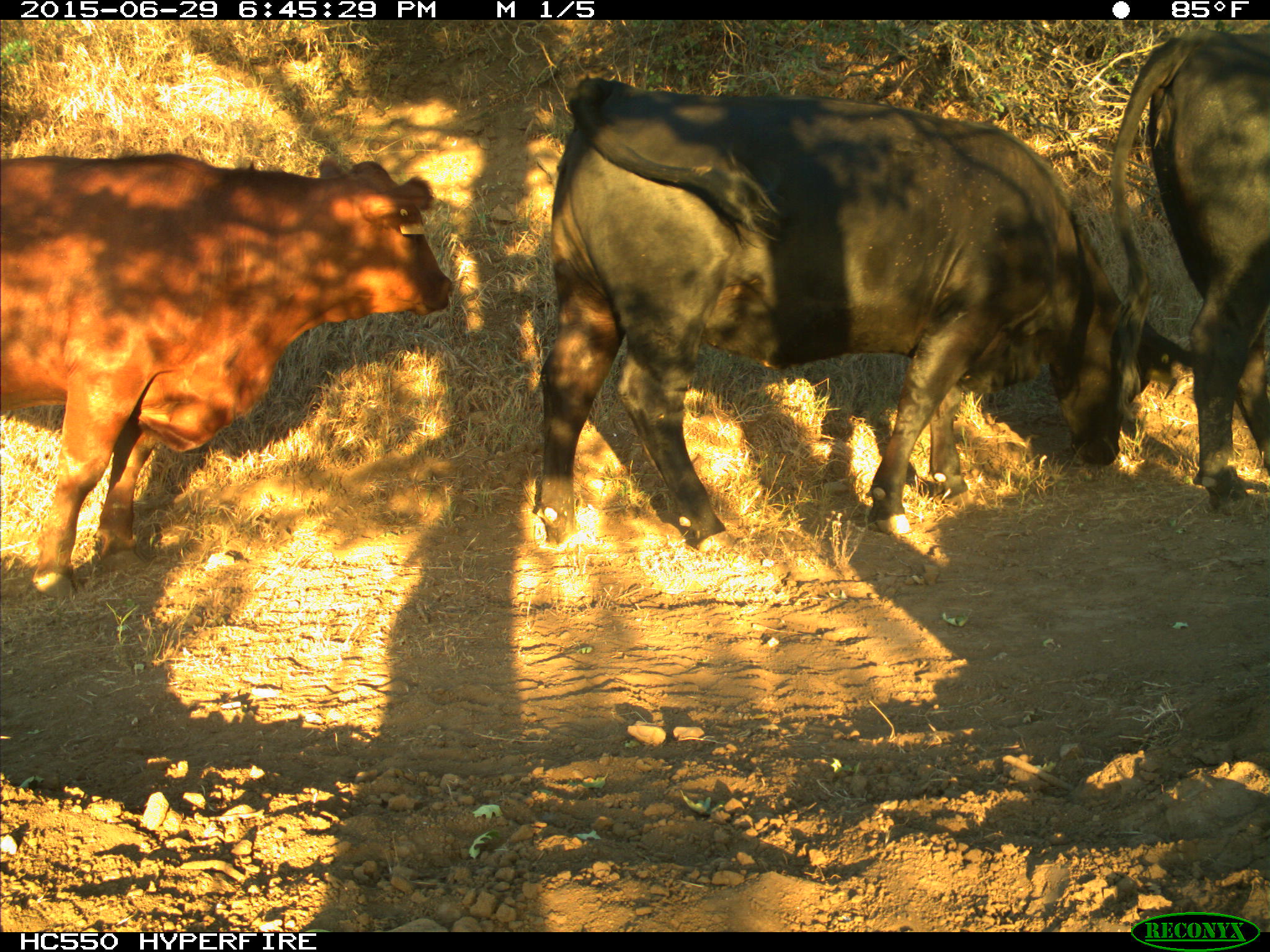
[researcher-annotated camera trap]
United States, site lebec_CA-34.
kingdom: Animalia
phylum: Chordata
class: Mammalia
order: Artiodactyla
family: Bovidae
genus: Bos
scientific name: Bos taurus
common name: domestic cow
Bos taurus (domestic cow).